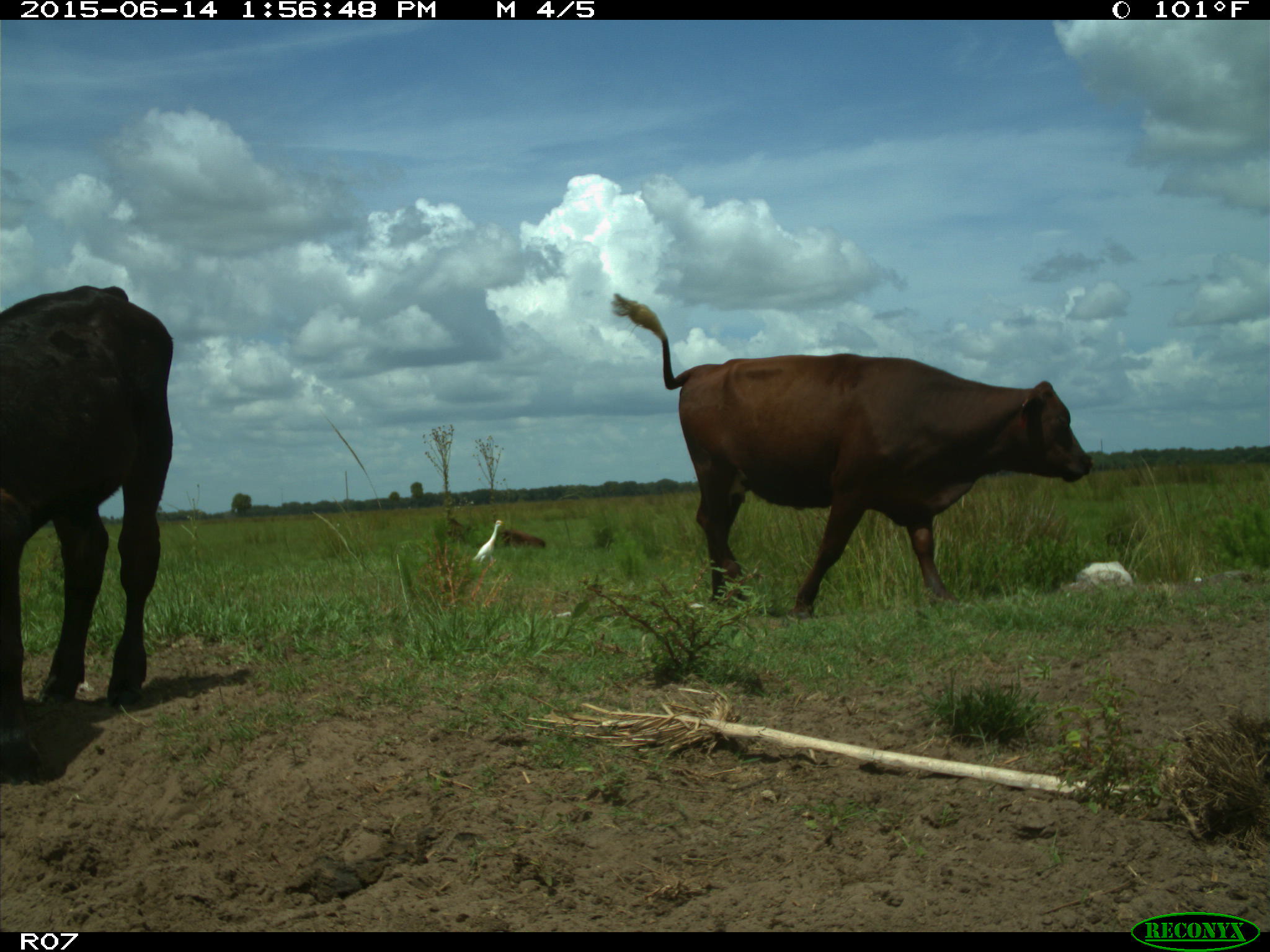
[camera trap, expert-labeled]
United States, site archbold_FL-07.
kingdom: Animalia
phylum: Chordata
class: Mammalia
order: Artiodactyla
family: Bovidae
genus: Bos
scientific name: Bos taurus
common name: domestic cow